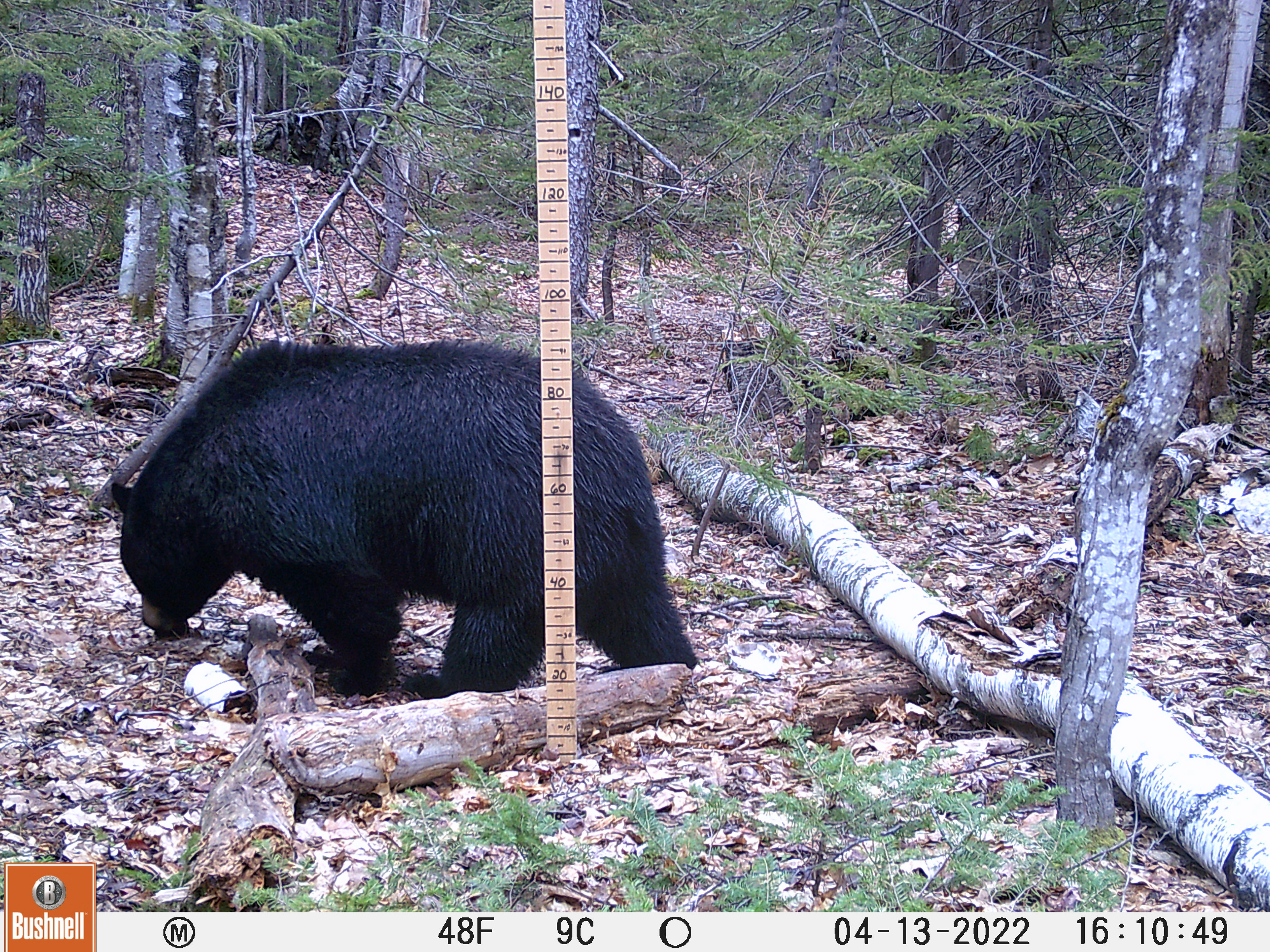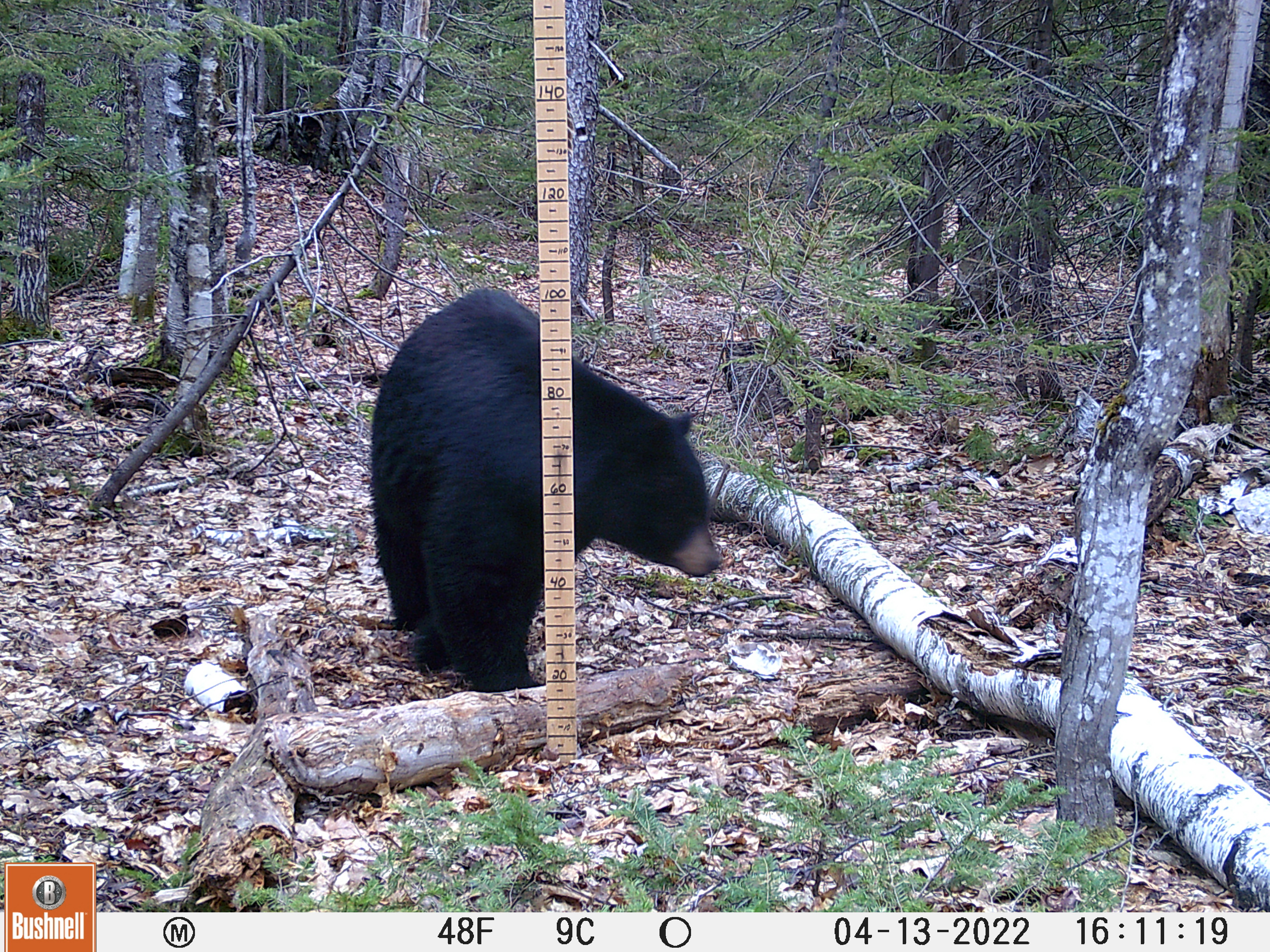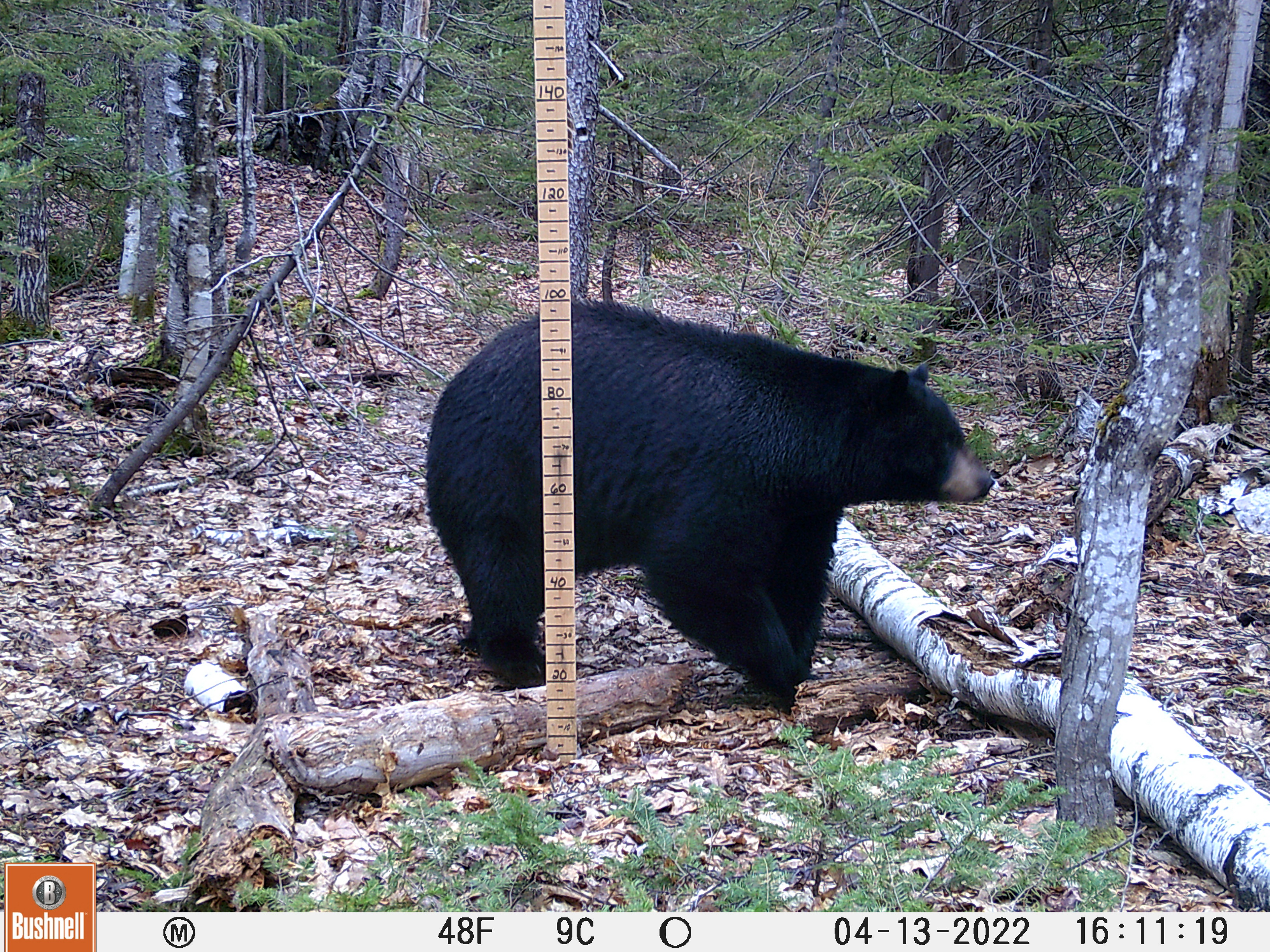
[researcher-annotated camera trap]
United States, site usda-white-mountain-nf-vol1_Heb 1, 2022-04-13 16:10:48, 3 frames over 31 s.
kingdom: Animalia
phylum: Chordata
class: Mammalia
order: Carnivora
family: Ursidae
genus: Ursus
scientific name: Ursus americanus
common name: black bear